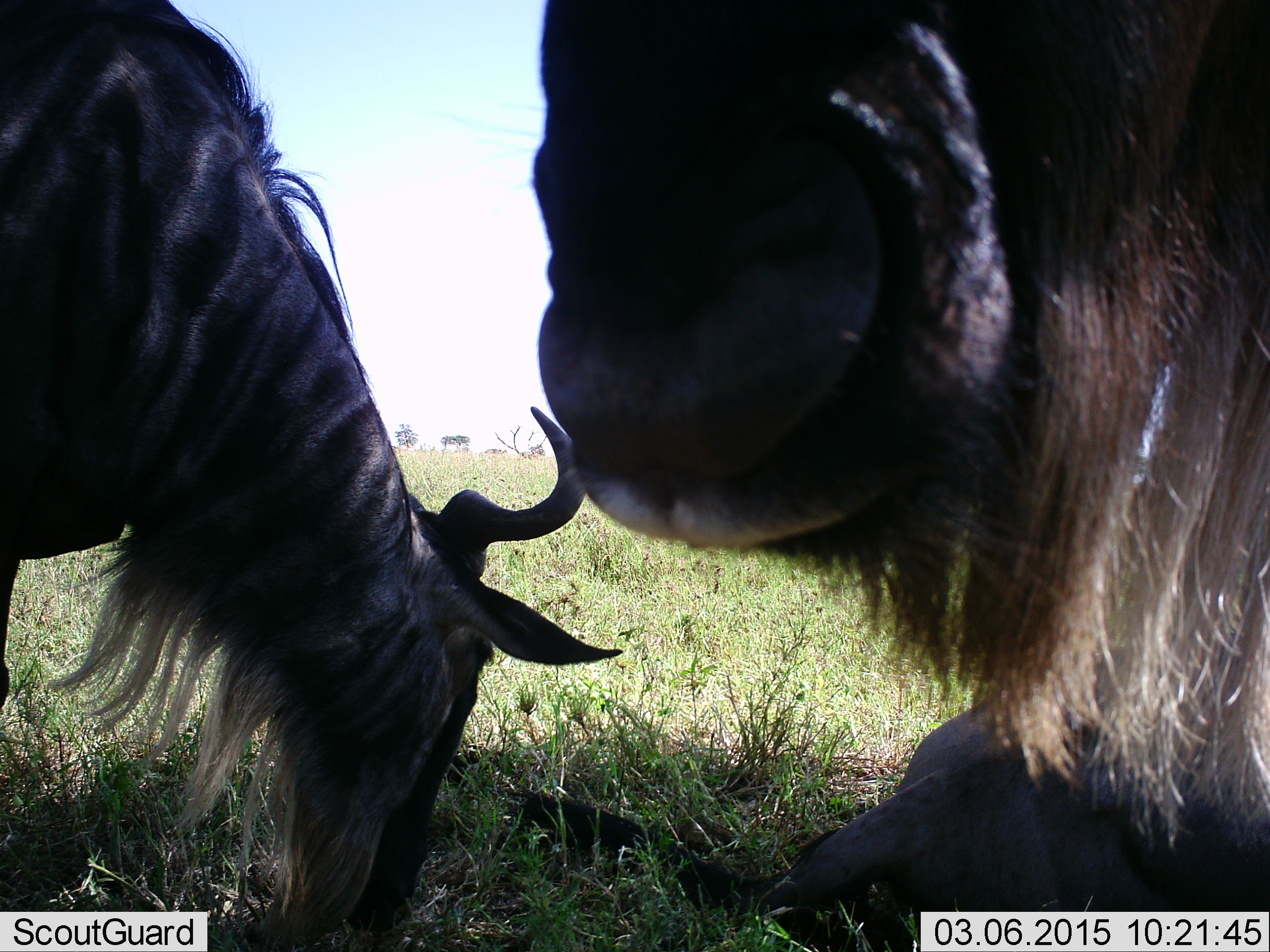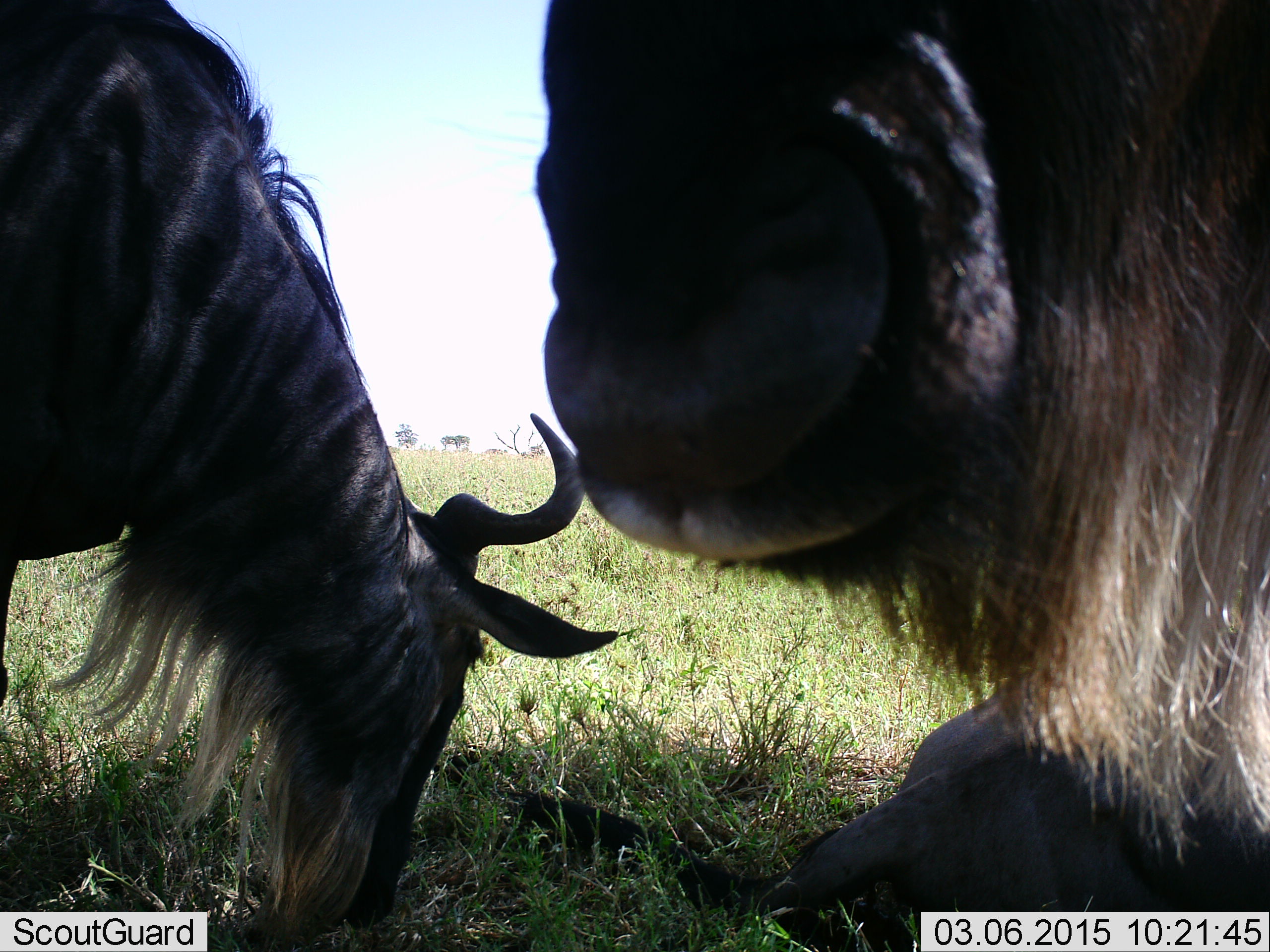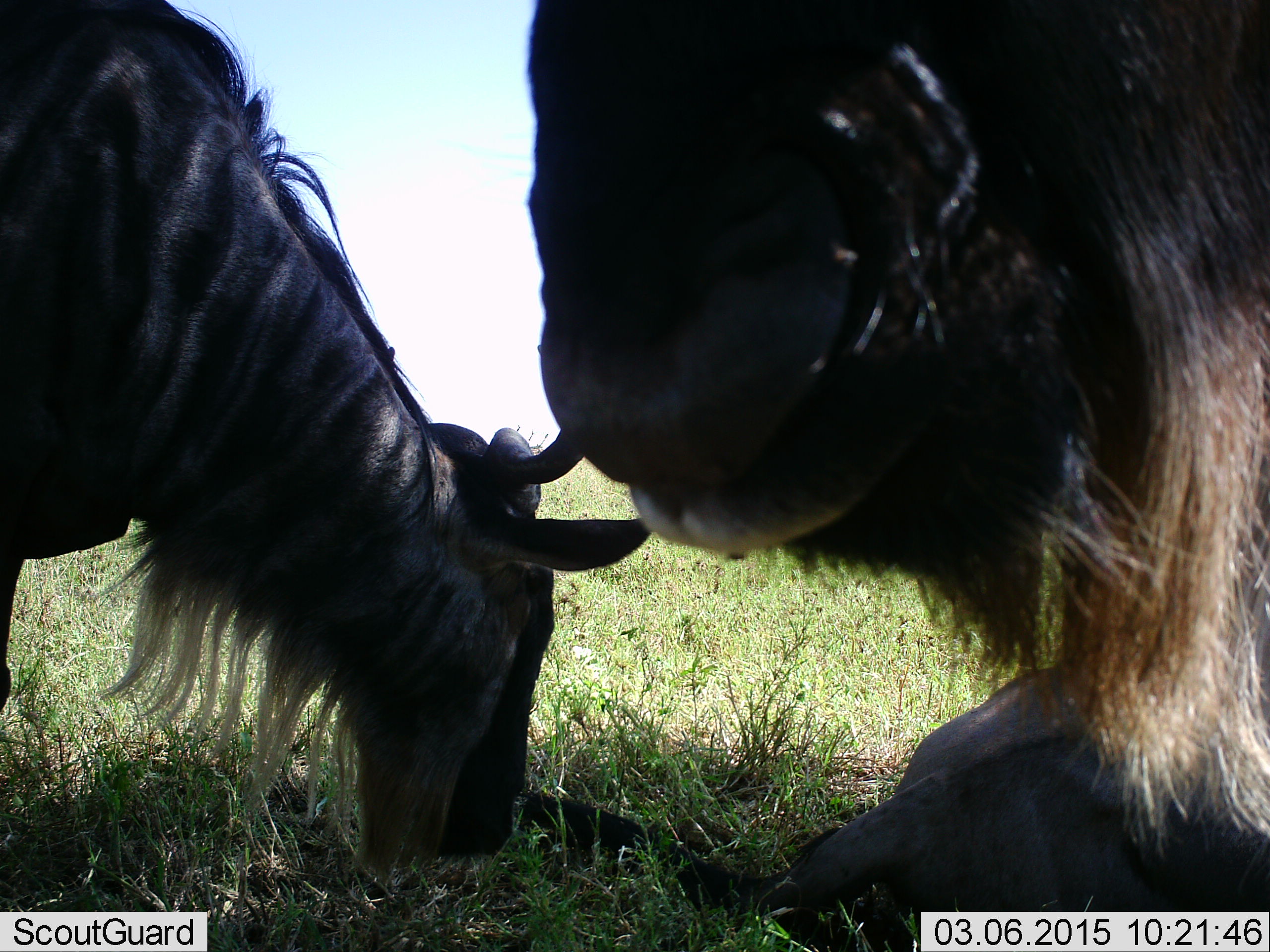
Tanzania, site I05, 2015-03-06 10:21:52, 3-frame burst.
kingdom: Animalia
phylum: Chordata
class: Mammalia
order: Artiodactyla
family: Bovidae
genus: Connochaetes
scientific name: Connochaetes taurinus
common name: blue wildebeest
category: wildebeest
Wildebeest (blue wildebeest) (Connochaetes taurinus), count 2. Behavior (volunteer vote fractions): standing 70%, resting 30%, moving 0%, interacting 0%. Young present (vote fraction): 0%. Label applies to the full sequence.